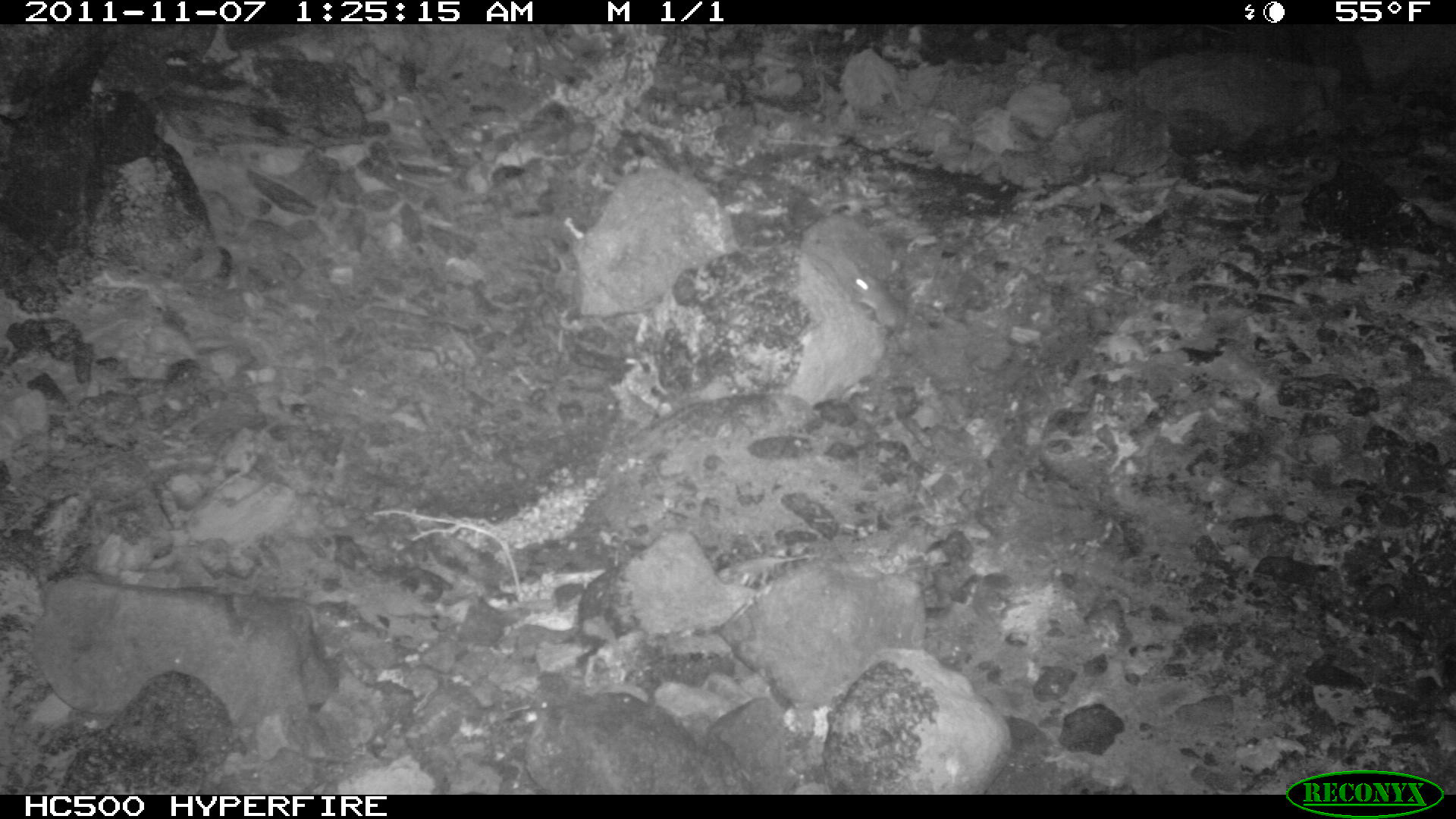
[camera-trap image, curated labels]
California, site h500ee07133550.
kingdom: Animalia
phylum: Chordata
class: Mammalia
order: Rodentia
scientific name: Rodentia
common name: rodent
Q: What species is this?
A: Rodent (Rodentia).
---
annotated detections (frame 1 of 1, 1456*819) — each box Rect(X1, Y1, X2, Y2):
rodent: Rect(849, 272, 907, 341)